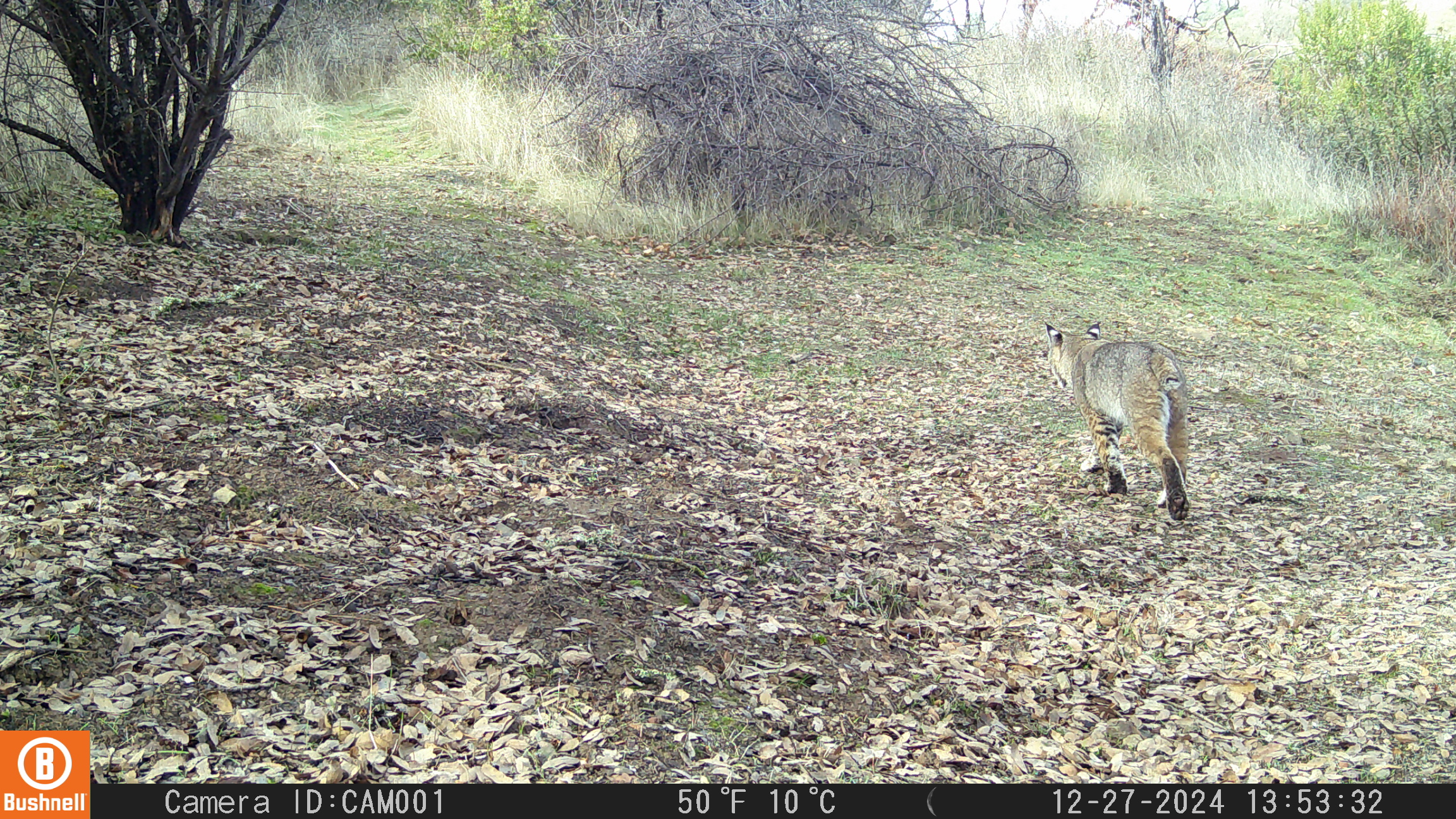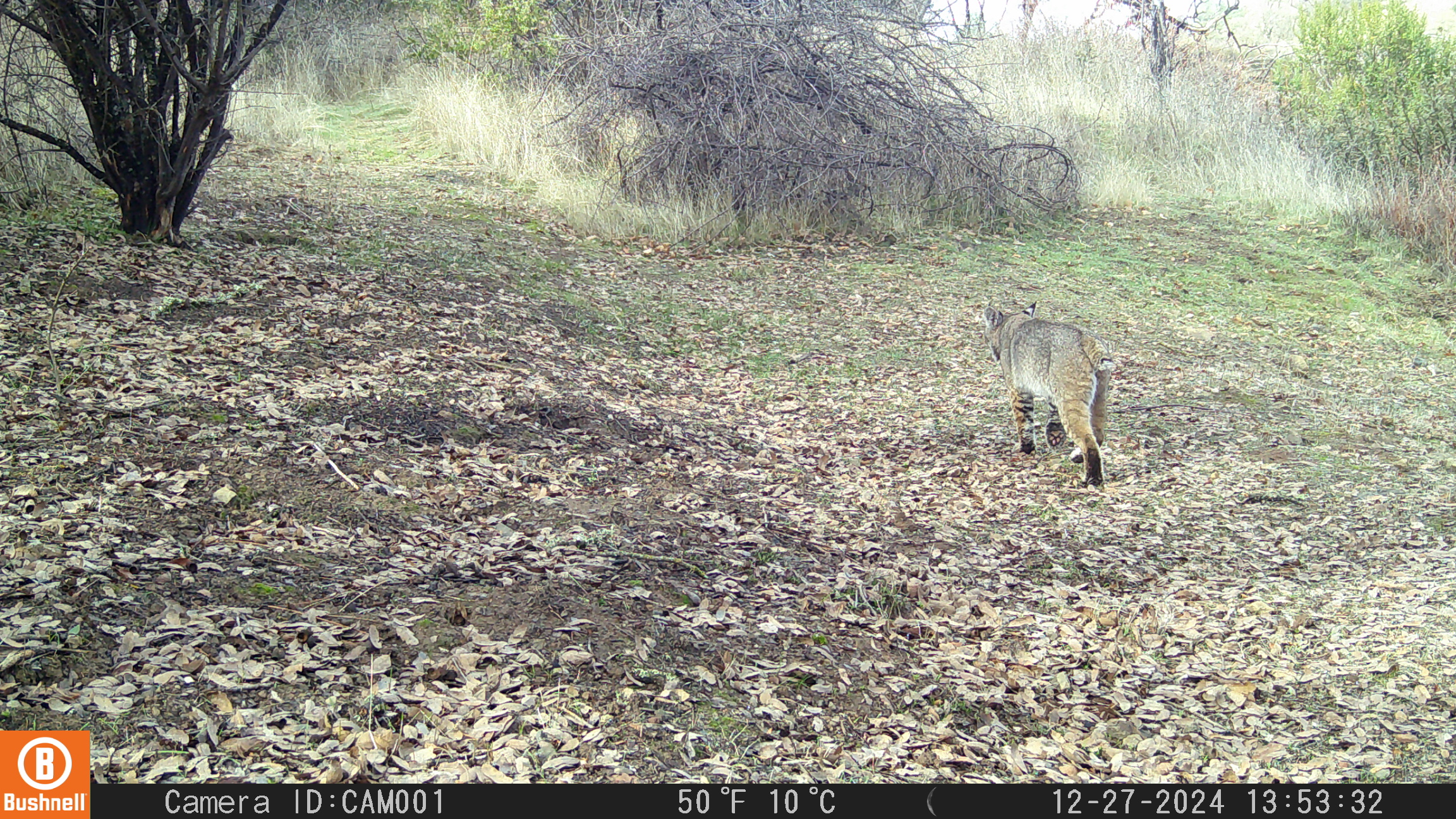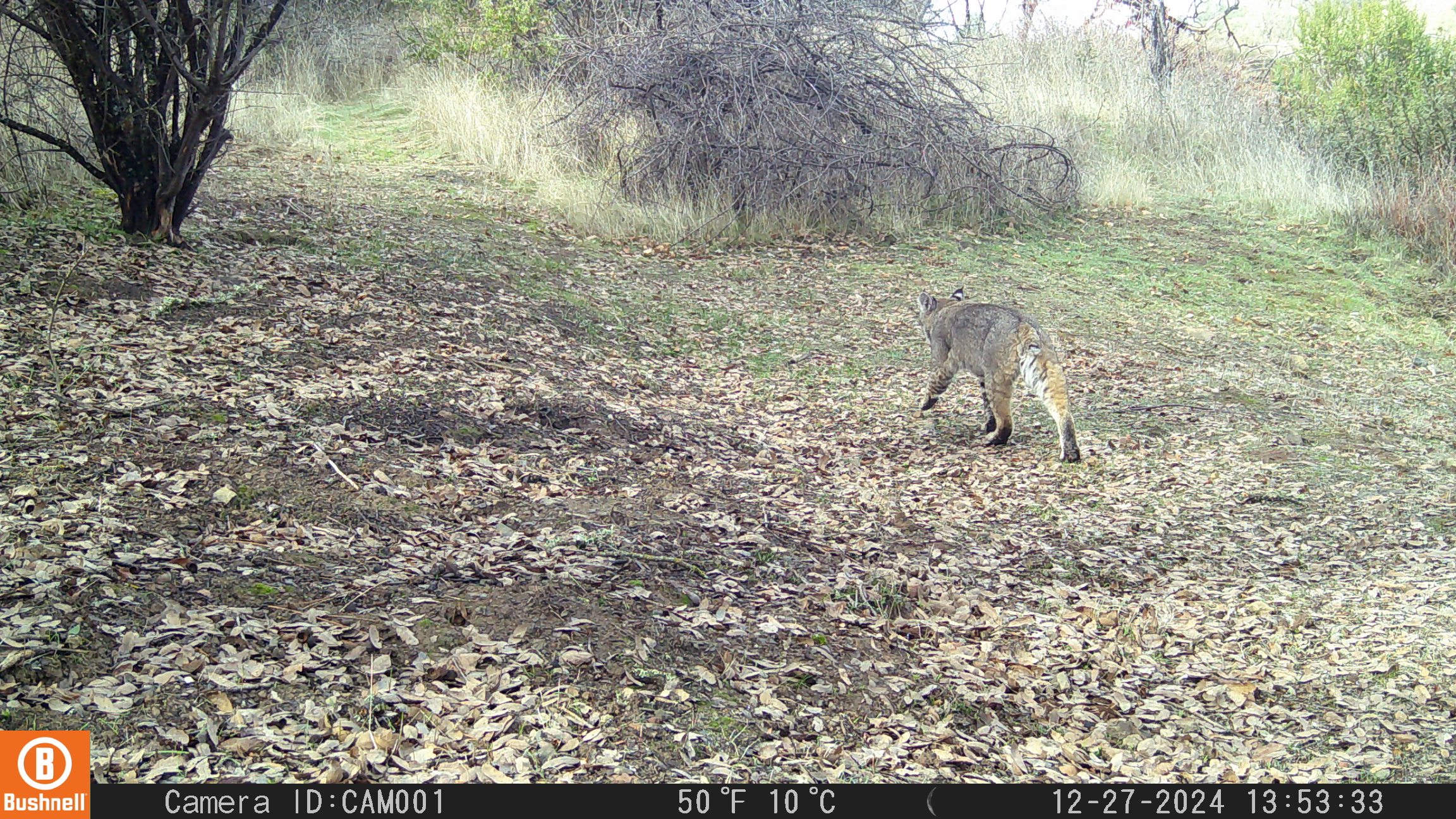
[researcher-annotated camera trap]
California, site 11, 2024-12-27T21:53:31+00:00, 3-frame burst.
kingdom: Animalia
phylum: Chordata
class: Mammalia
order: Carnivora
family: Felidae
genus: Lynx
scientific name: Lynx rufus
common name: bobcat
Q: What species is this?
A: Bobcat (Lynx rufus).